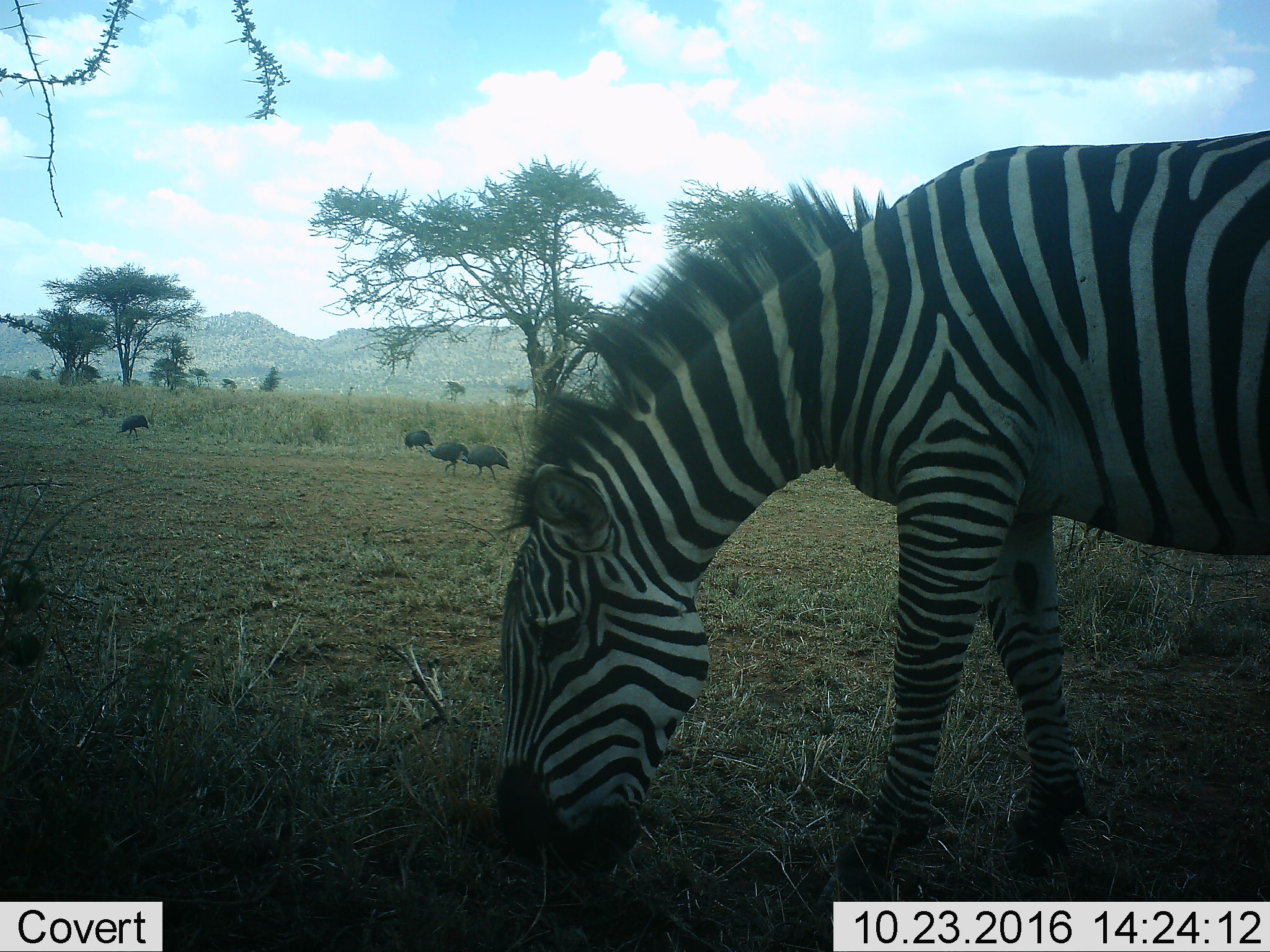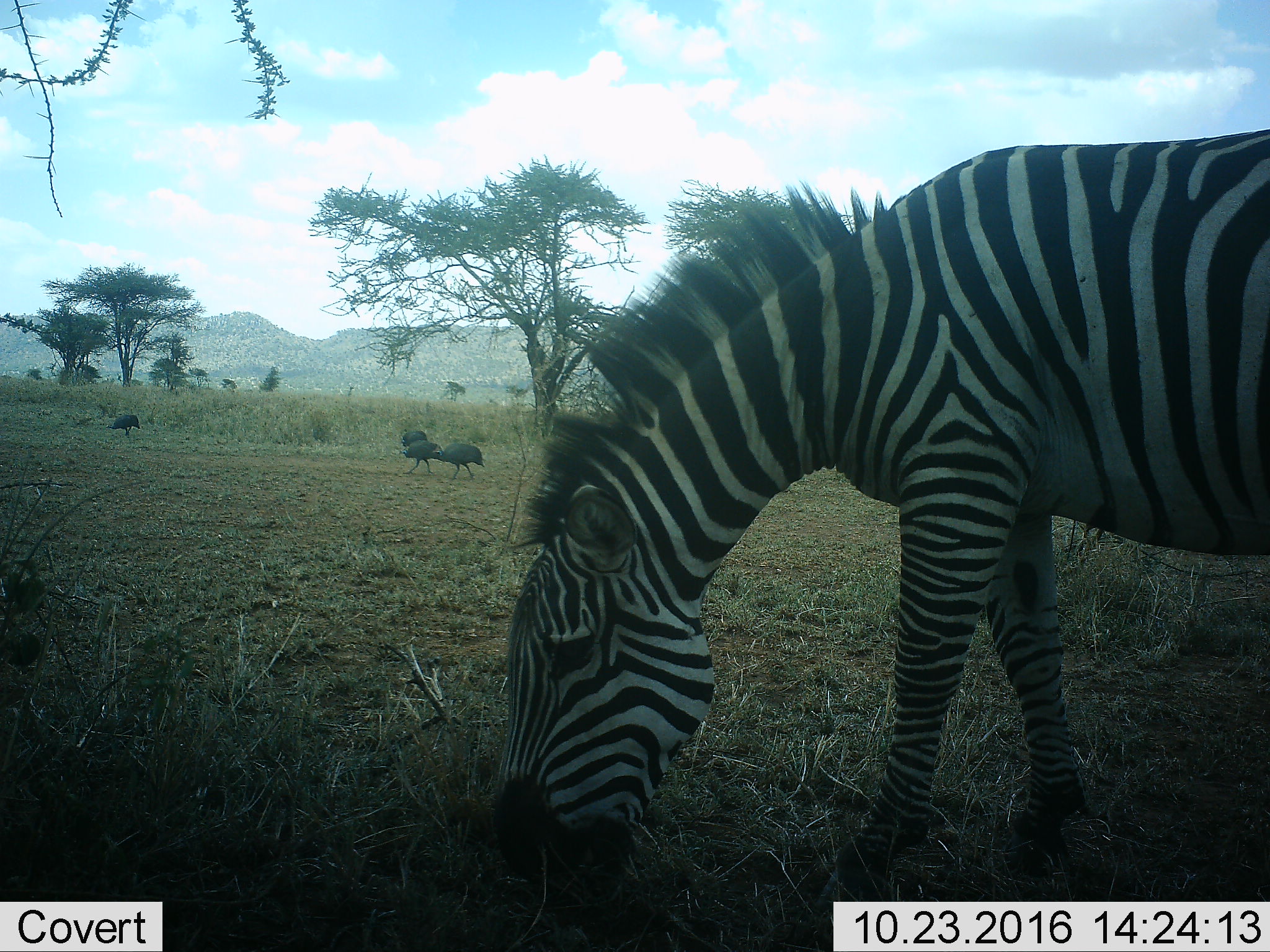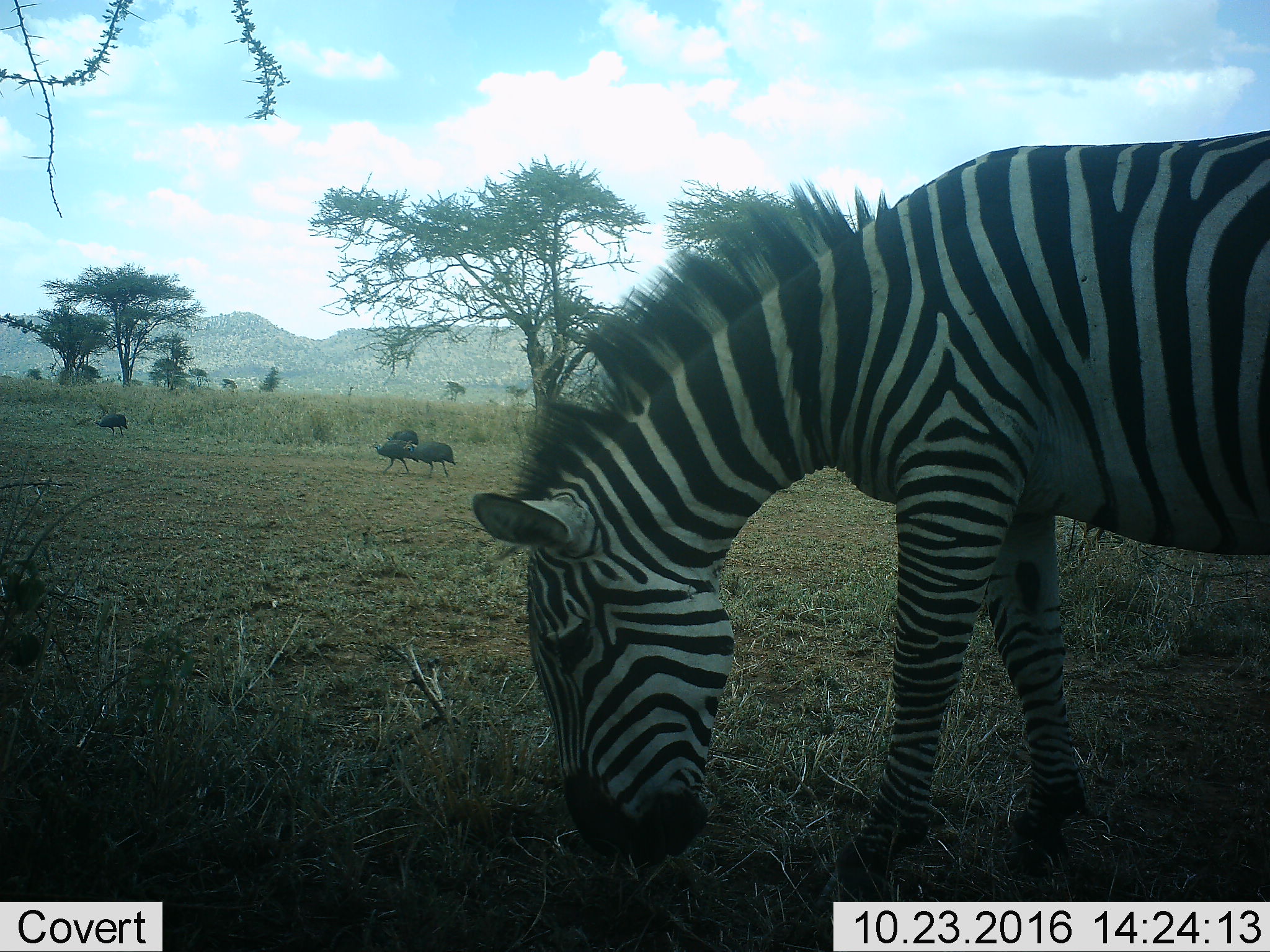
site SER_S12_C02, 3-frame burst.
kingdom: Animalia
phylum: Chordata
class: Aves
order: Galliformes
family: Numididae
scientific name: Numididae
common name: guineafowl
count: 4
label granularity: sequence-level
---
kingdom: Animalia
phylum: Chordata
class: Mammalia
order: Perissodactyla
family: Equidae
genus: Equus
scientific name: Equus quagga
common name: plains zebra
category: zebraplains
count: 1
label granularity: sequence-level